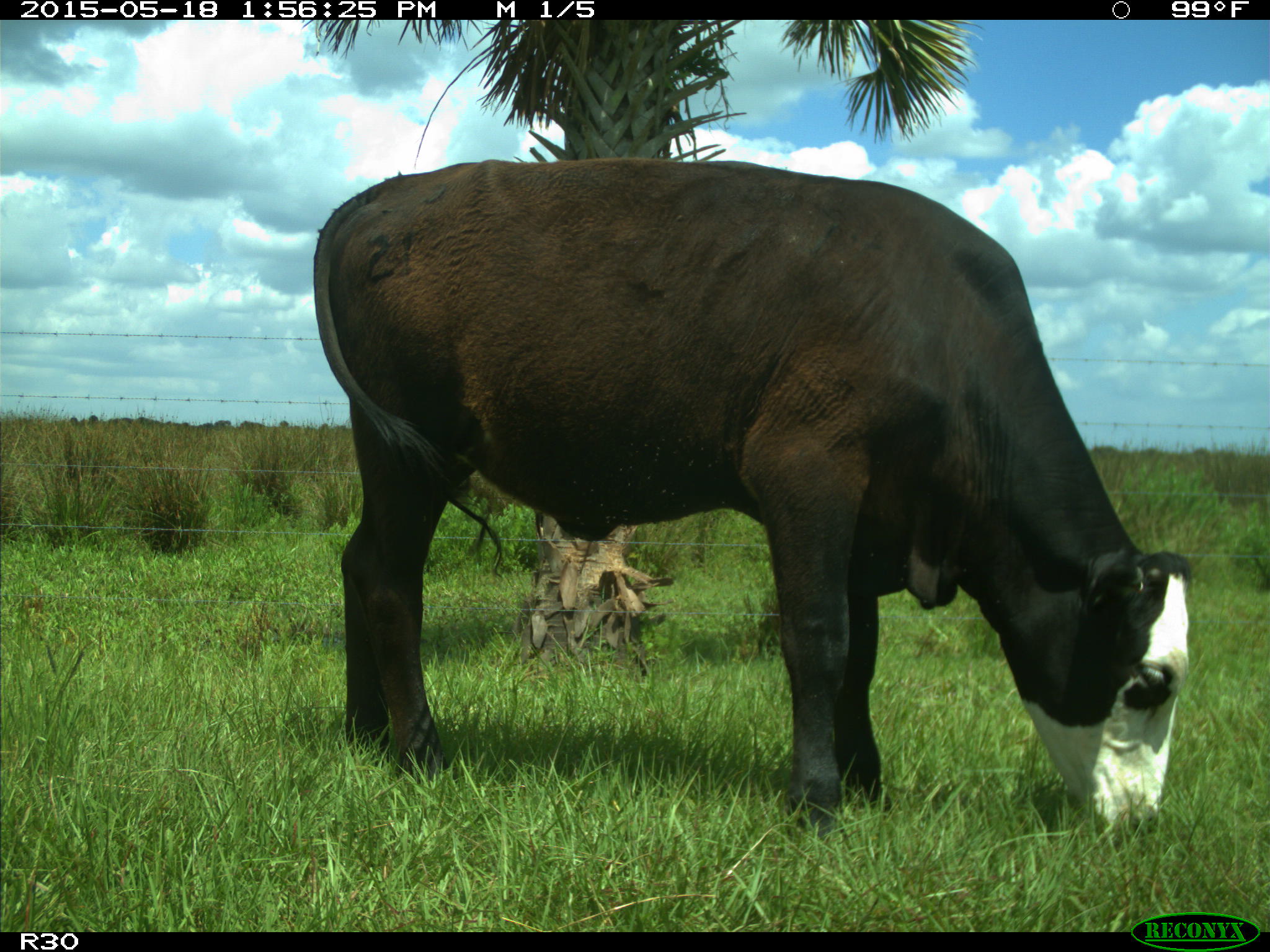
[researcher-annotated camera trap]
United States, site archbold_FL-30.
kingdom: Animalia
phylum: Chordata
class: Mammalia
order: Artiodactyla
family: Bovidae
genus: Bos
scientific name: Bos taurus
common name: domestic cow